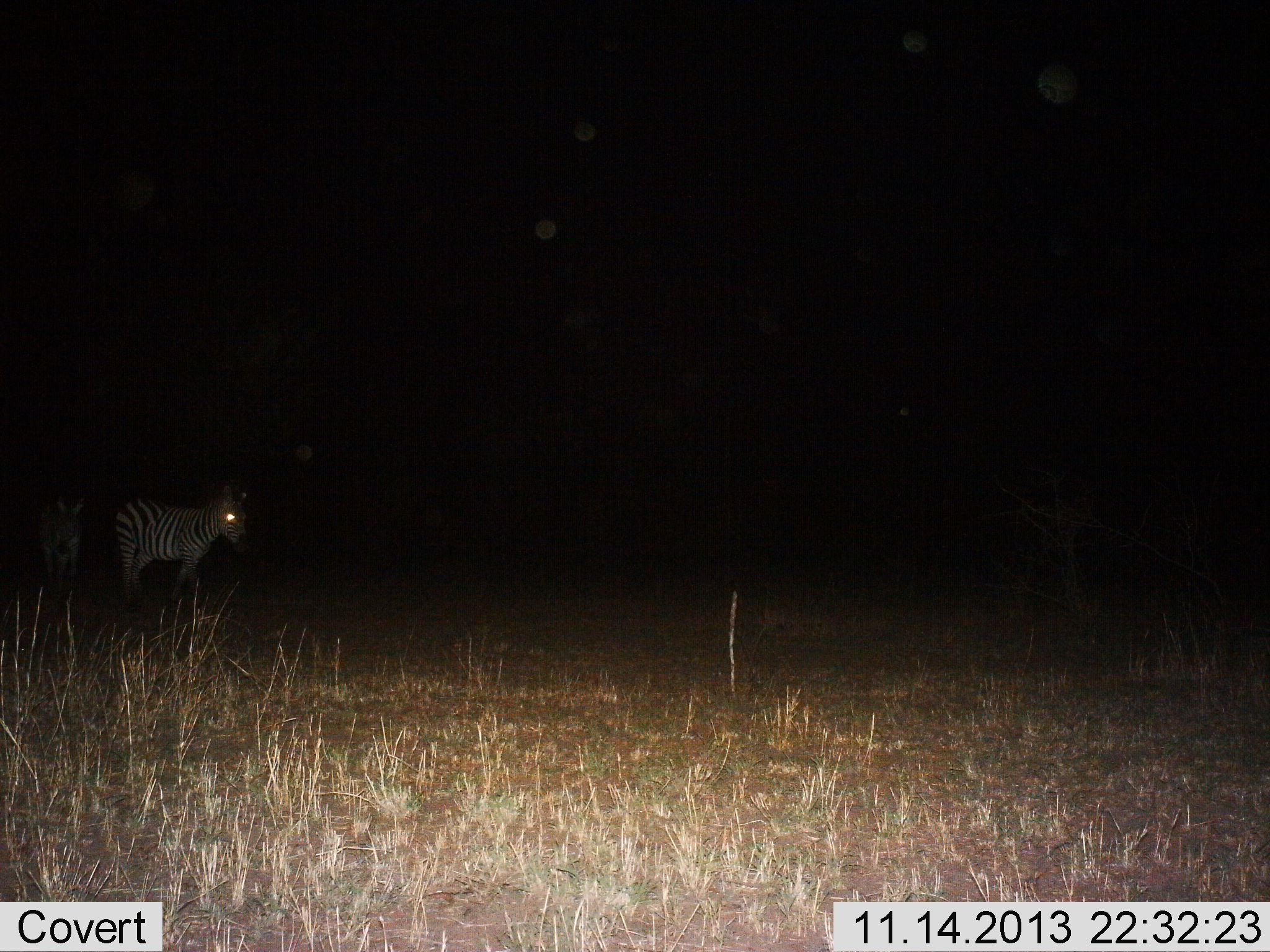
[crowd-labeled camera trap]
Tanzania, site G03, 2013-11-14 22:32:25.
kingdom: Animalia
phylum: Chordata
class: Mammalia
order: Perissodactyla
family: Equidae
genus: Equus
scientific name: Equus quagga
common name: plains zebra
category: zebra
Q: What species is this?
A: Zebra (plains zebra) (Equus quagga).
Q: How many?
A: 2.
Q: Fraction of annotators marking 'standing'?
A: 90%.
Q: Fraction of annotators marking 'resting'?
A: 0%.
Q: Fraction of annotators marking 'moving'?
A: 20%.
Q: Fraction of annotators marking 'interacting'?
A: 0%.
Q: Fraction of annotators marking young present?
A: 10%.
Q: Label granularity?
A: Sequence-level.